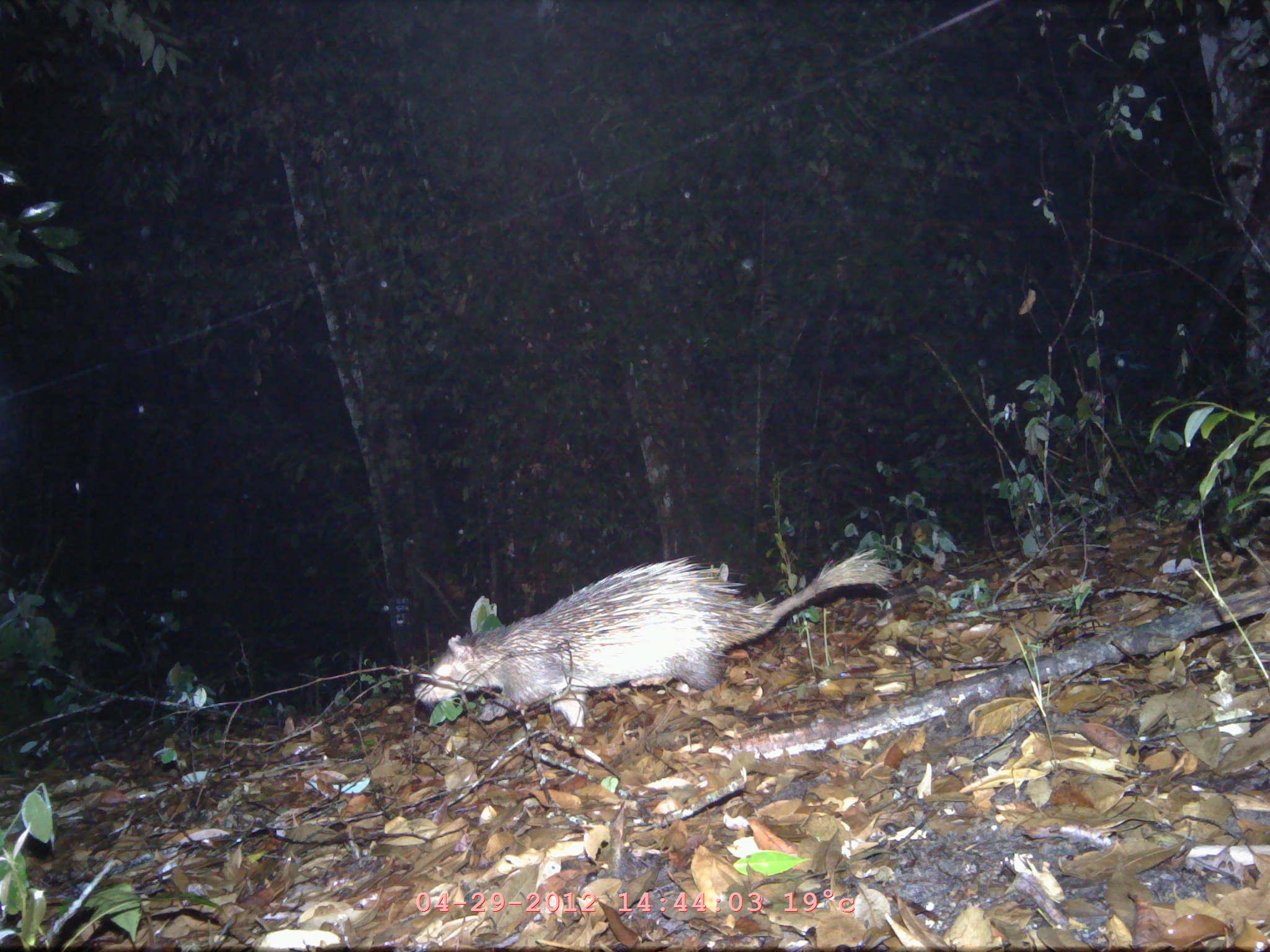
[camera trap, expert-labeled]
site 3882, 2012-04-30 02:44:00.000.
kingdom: Animalia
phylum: Chordata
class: Mammalia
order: Rodentia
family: Hystricidae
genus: Atherurus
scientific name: Atherurus macrourus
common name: asian brush-tailed porcupine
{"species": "Atherurus macrourus (asian brush-tailed porcupine)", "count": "1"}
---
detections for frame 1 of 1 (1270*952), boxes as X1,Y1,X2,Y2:
atherurus macrourus: 412,548,896,726